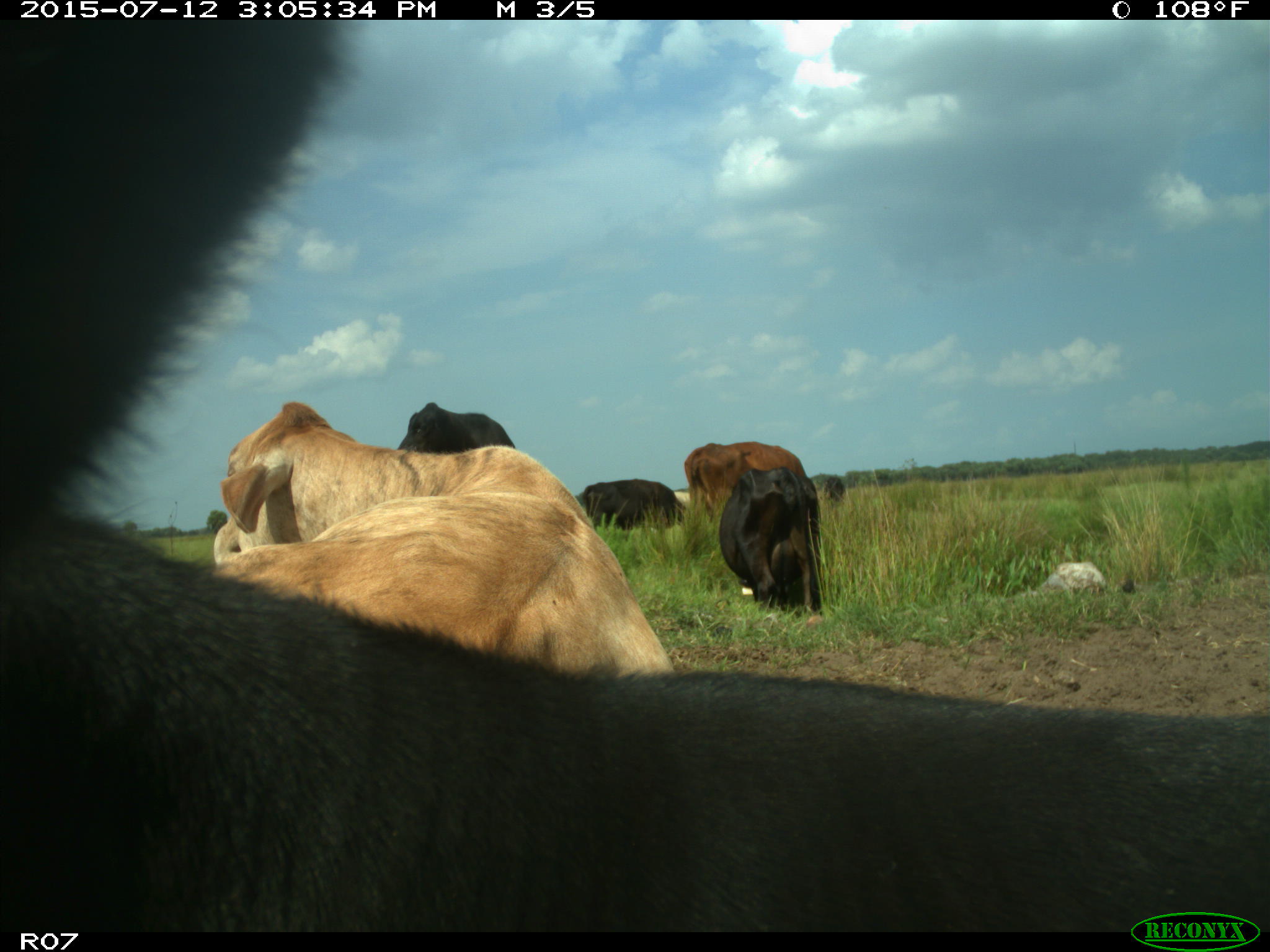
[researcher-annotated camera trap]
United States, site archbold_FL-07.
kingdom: Animalia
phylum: Chordata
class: Mammalia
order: Artiodactyla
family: Bovidae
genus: Bos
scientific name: Bos taurus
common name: domestic cow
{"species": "Bos taurus (domestic cow)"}